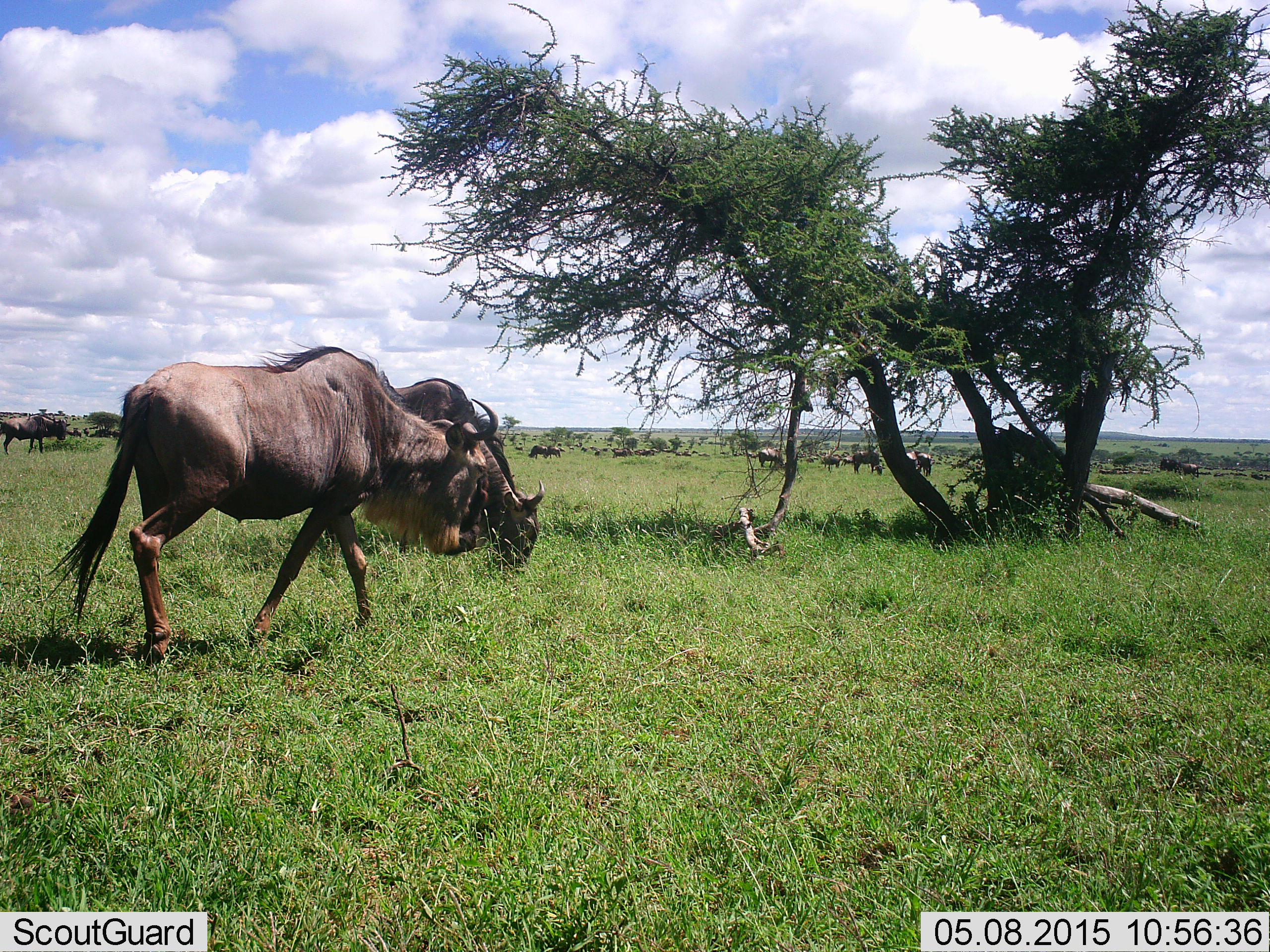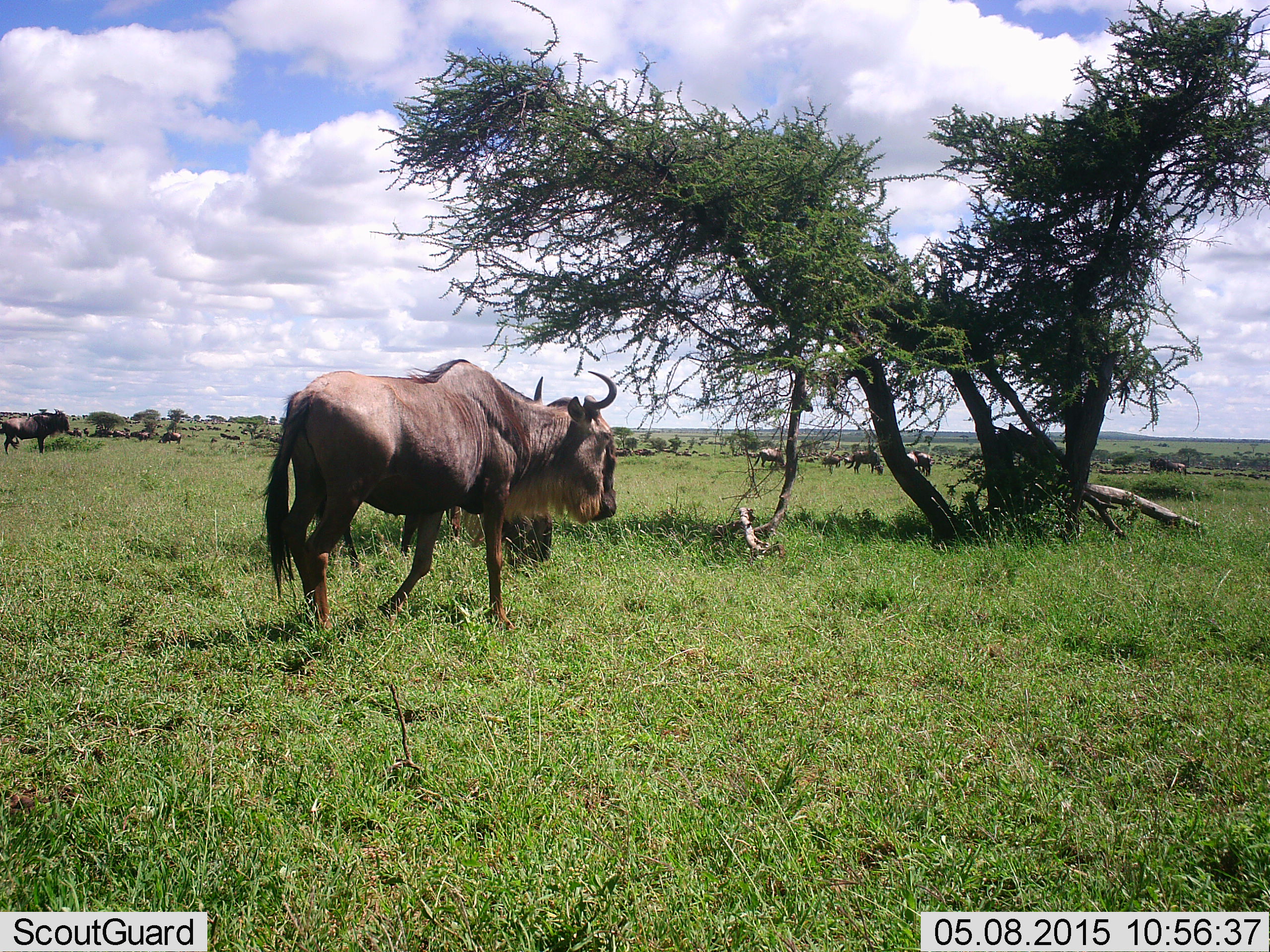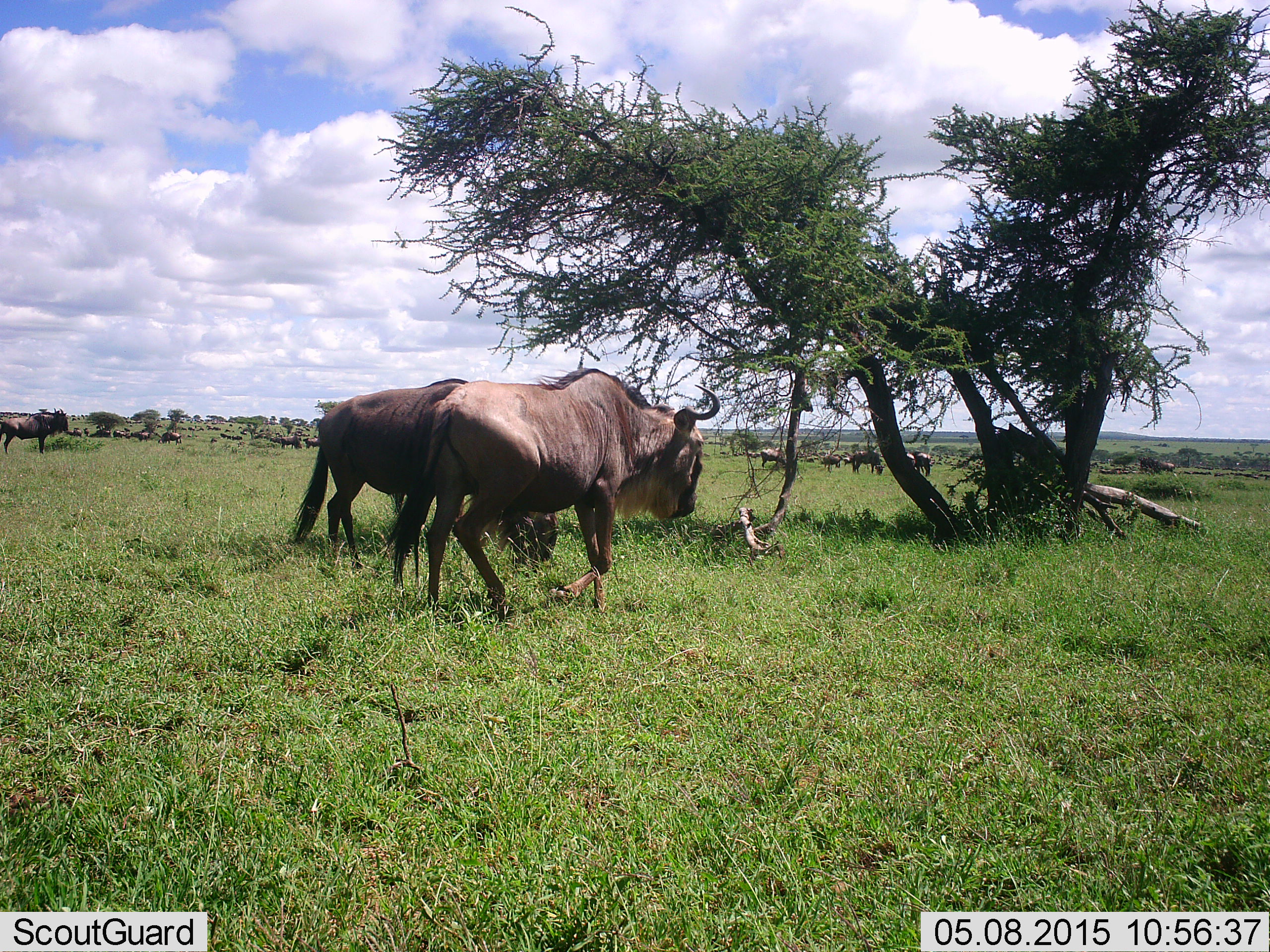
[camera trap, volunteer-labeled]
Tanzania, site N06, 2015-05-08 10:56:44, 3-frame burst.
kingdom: Animalia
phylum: Chordata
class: Mammalia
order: Artiodactyla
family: Bovidae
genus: Connochaetes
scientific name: Connochaetes taurinus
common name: blue wildebeest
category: wildebeest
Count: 11-50.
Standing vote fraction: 70%.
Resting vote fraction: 10%.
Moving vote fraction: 100%.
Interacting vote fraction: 0%.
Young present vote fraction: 10%.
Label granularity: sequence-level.